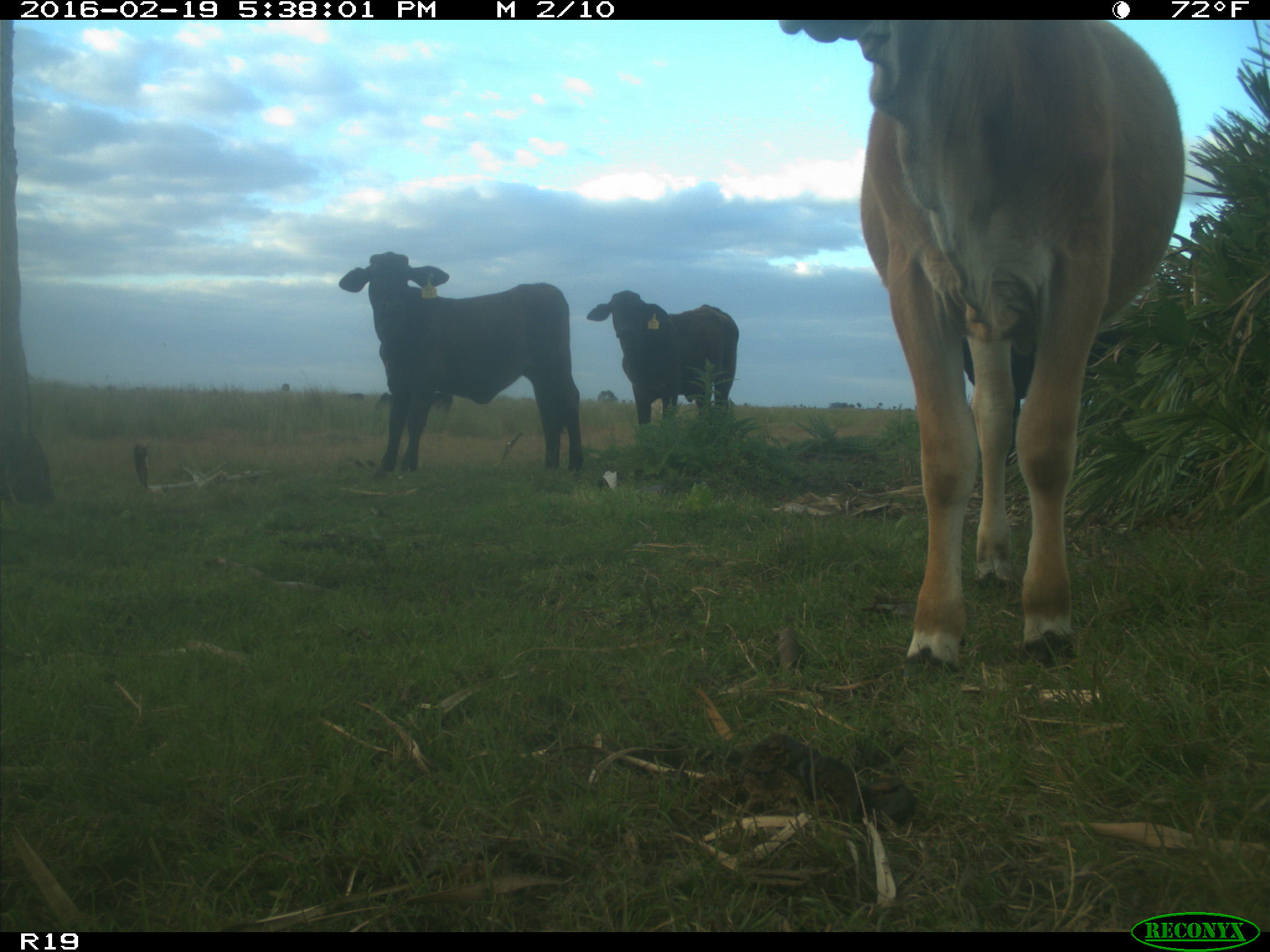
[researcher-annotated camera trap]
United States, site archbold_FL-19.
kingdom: Animalia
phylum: Chordata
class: Mammalia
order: Artiodactyla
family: Bovidae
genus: Bos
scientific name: Bos taurus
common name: domestic cow